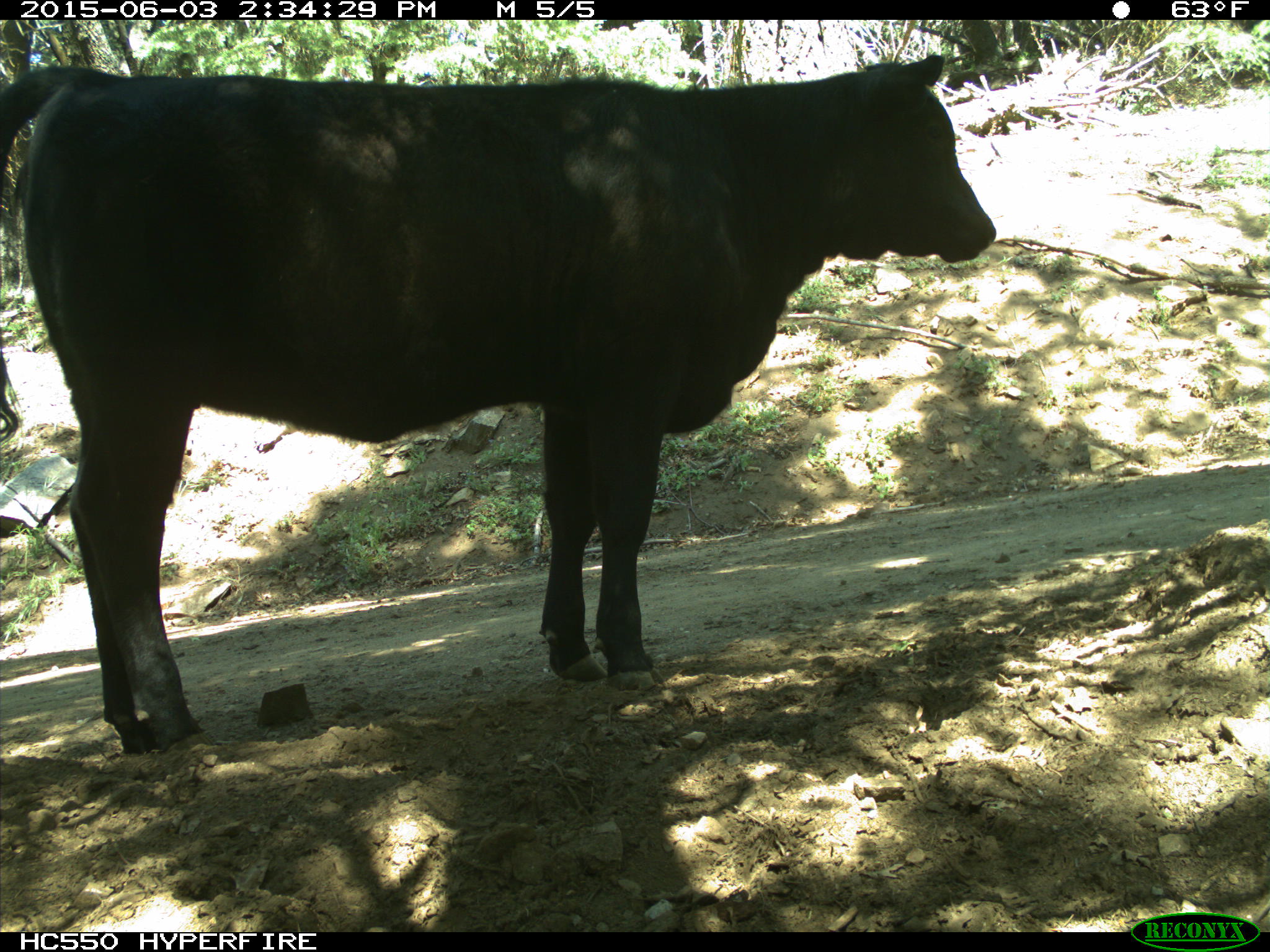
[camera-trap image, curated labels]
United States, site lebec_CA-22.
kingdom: Animalia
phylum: Chordata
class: Mammalia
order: Artiodactyla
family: Bovidae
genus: Bos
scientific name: Bos taurus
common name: domestic cow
Bos taurus (domestic cow).